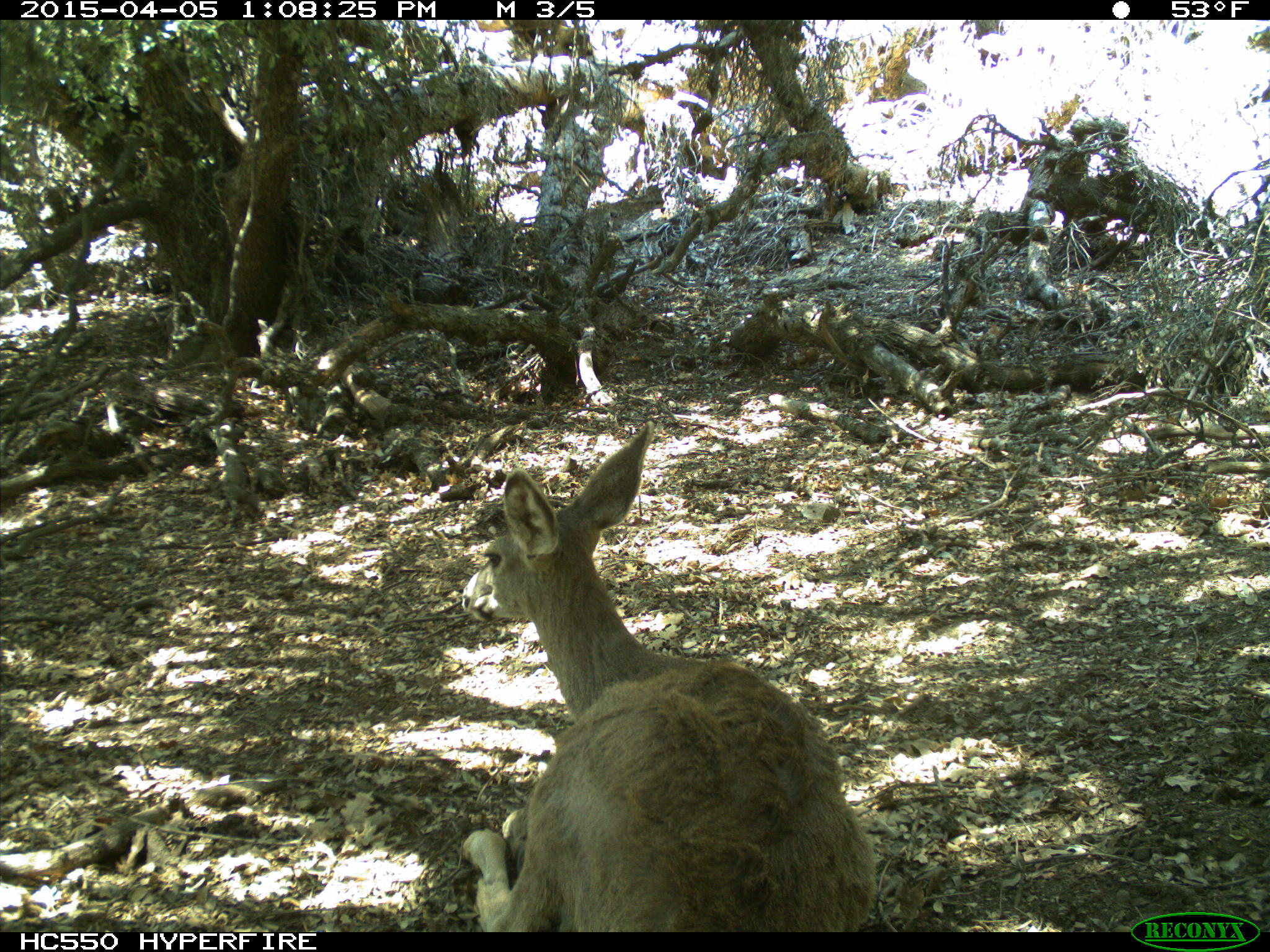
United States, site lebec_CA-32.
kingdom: Animalia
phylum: Chordata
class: Mammalia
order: Artiodactyla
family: Cervidae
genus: Odocoileus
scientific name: Odocoileus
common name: deer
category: unidentified deer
Unidentified deer (deer) (Odocoileus).